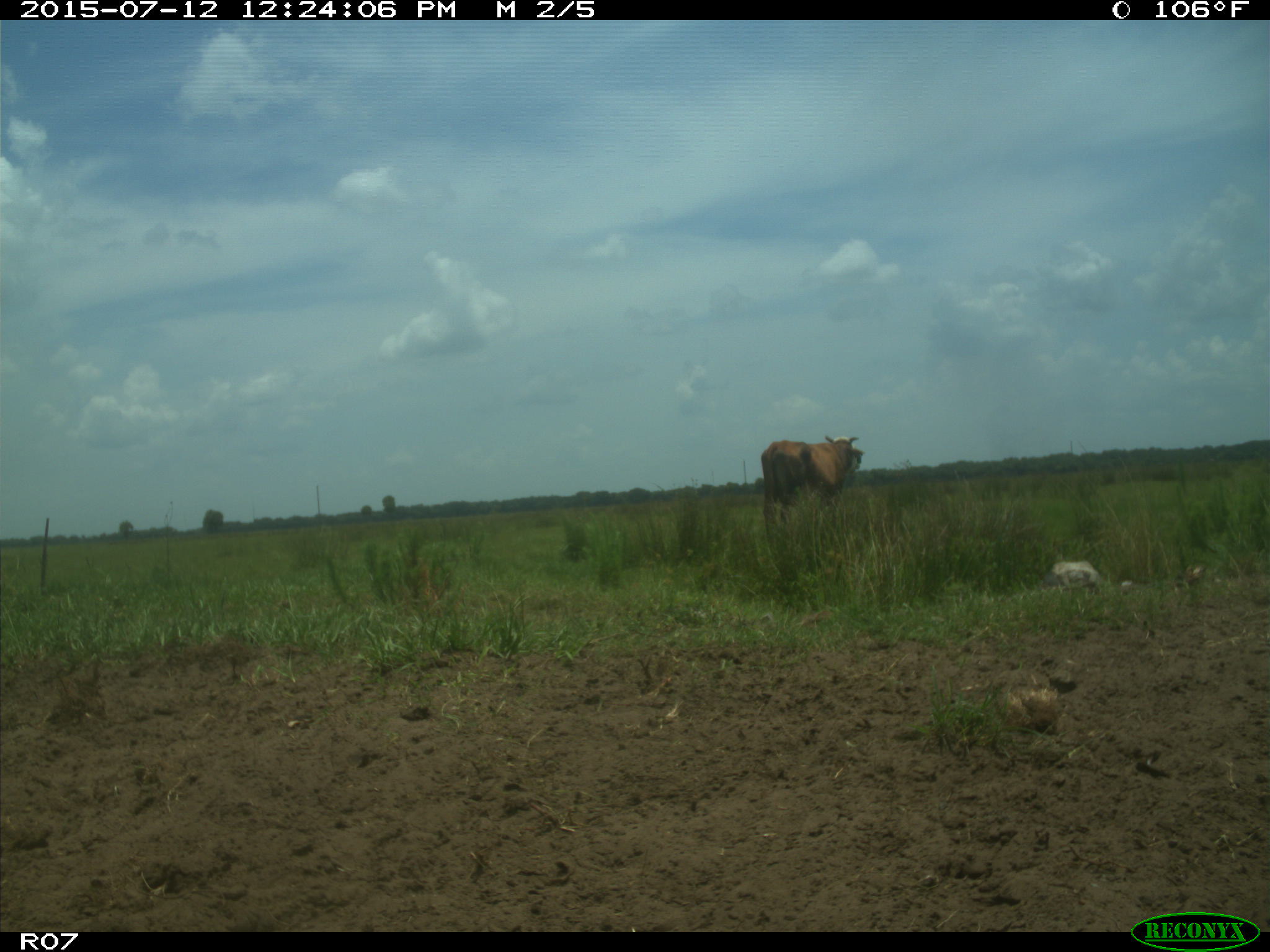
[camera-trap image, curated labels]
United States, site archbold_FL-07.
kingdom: Animalia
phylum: Chordata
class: Mammalia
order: Artiodactyla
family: Bovidae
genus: Bos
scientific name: Bos taurus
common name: domestic cow